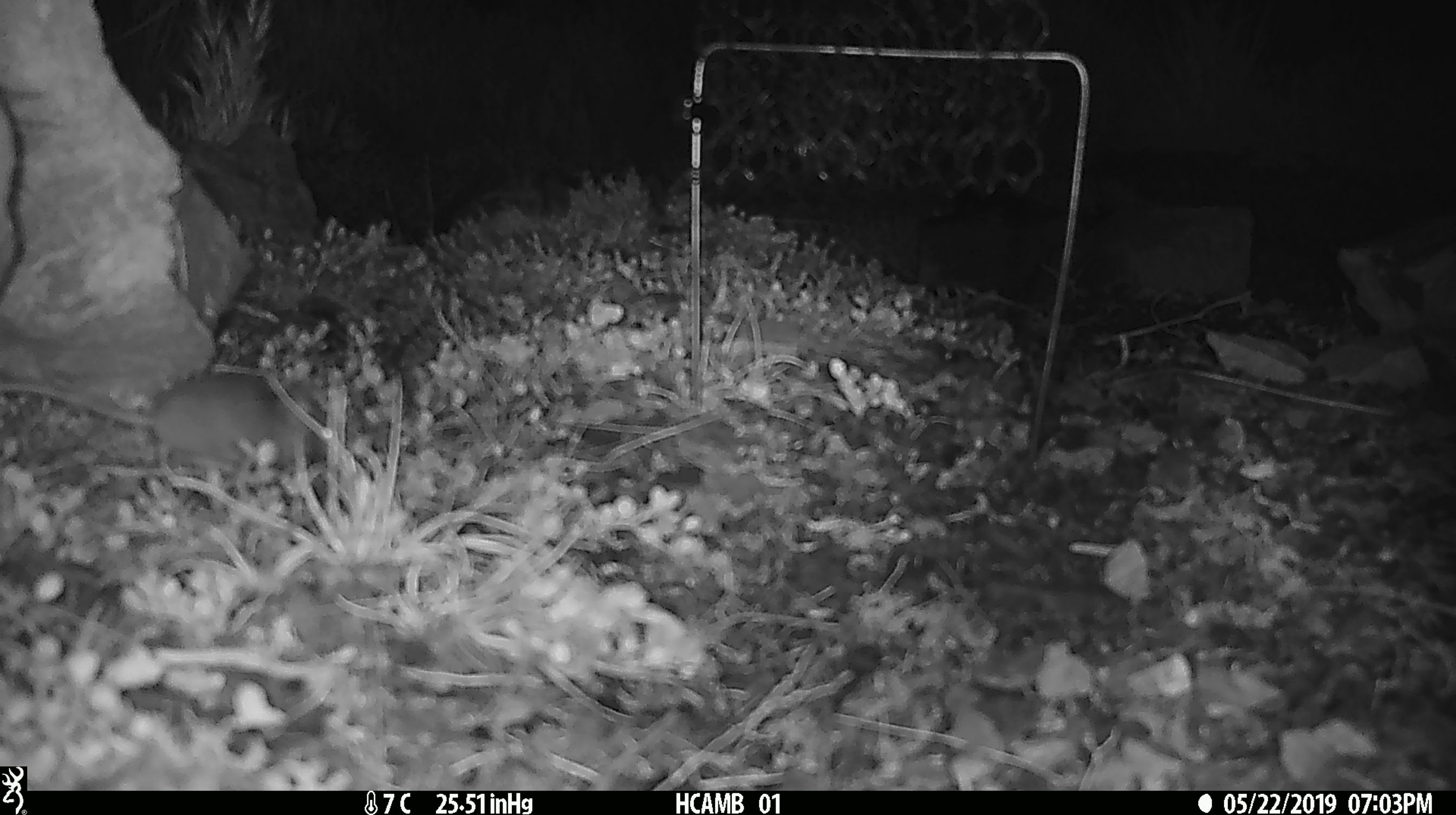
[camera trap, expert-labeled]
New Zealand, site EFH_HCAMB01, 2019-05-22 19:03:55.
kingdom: Animalia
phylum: Chordata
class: Mammalia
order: Rodentia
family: Muridae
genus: Mus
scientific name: Mus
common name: mouse